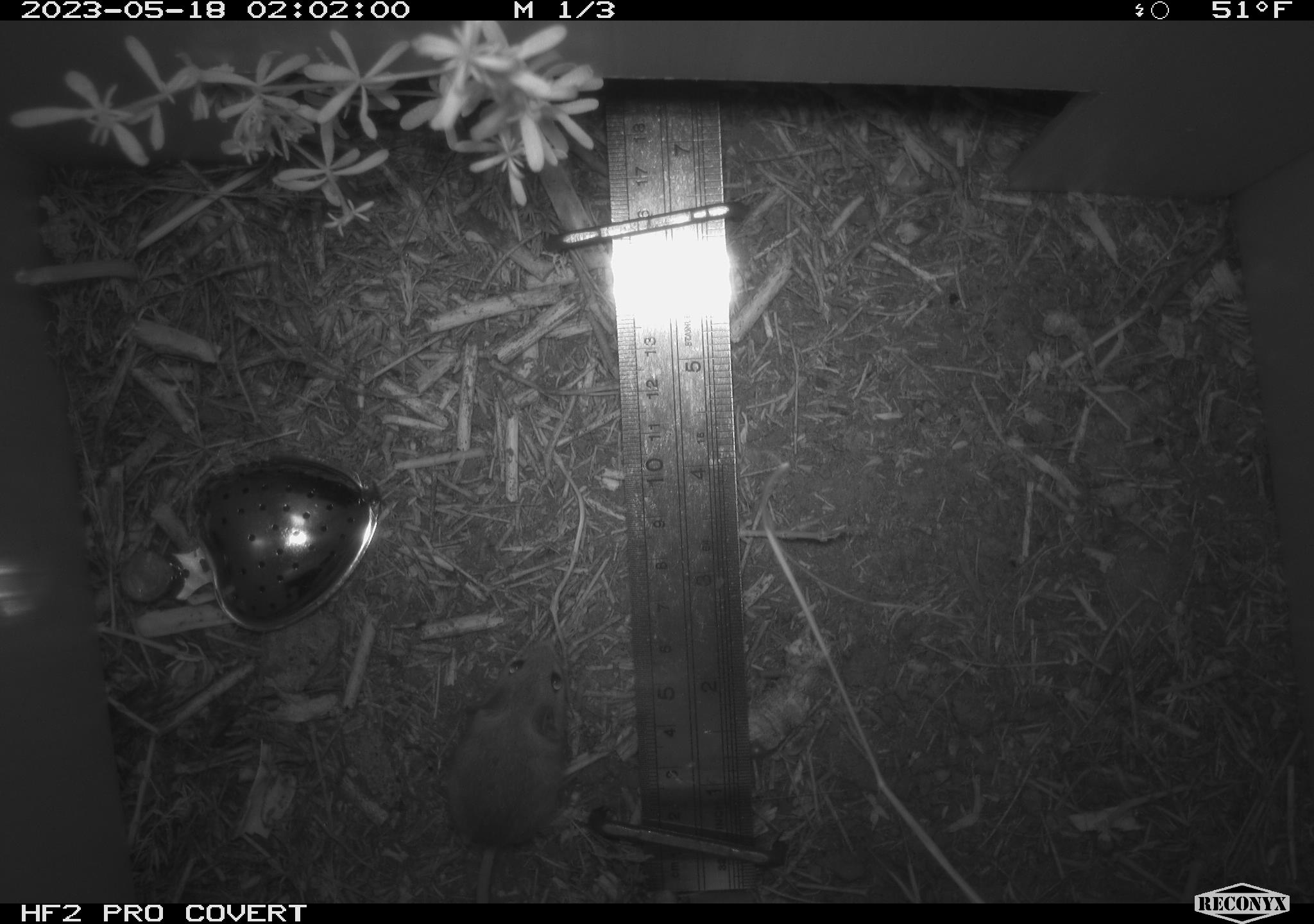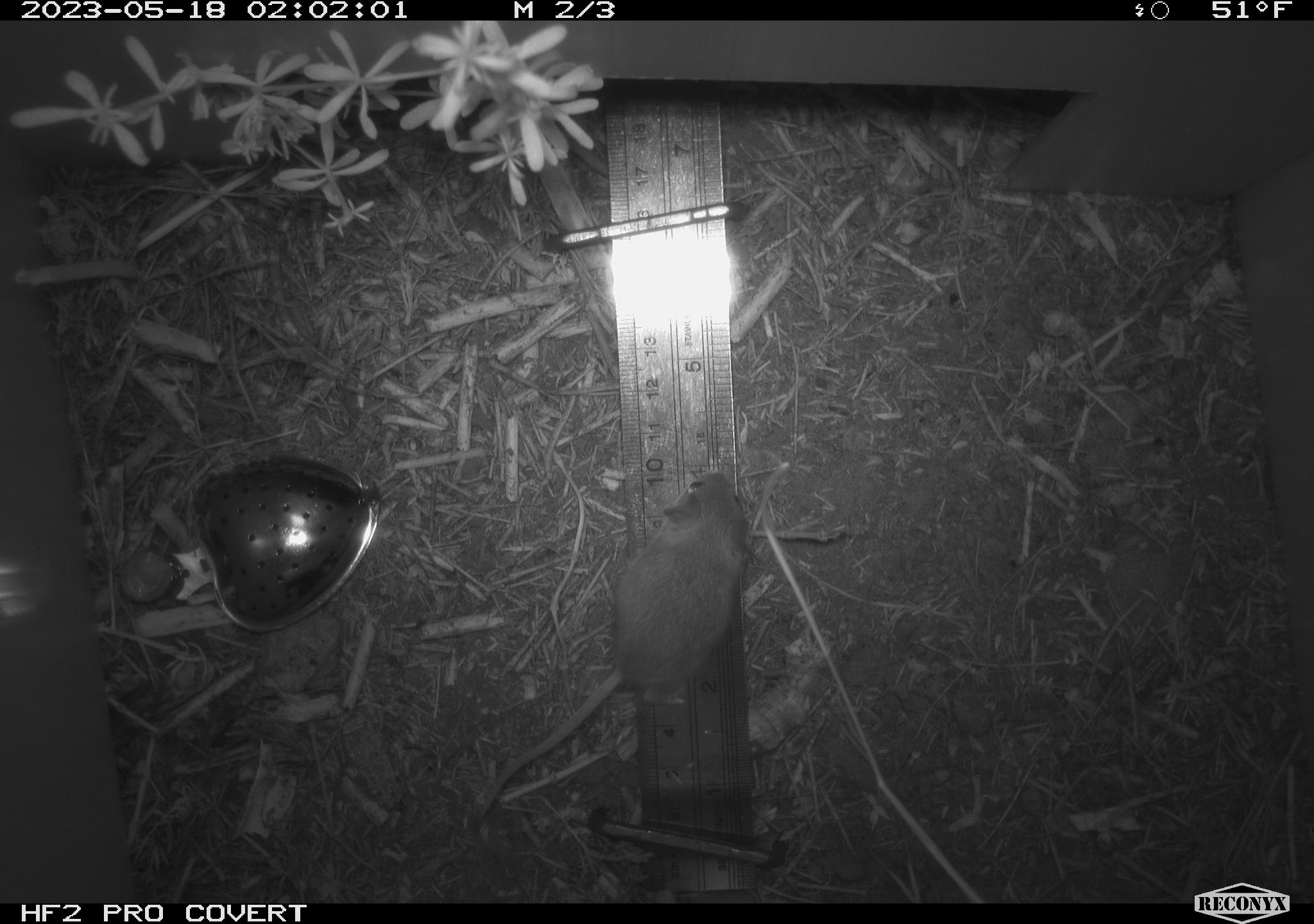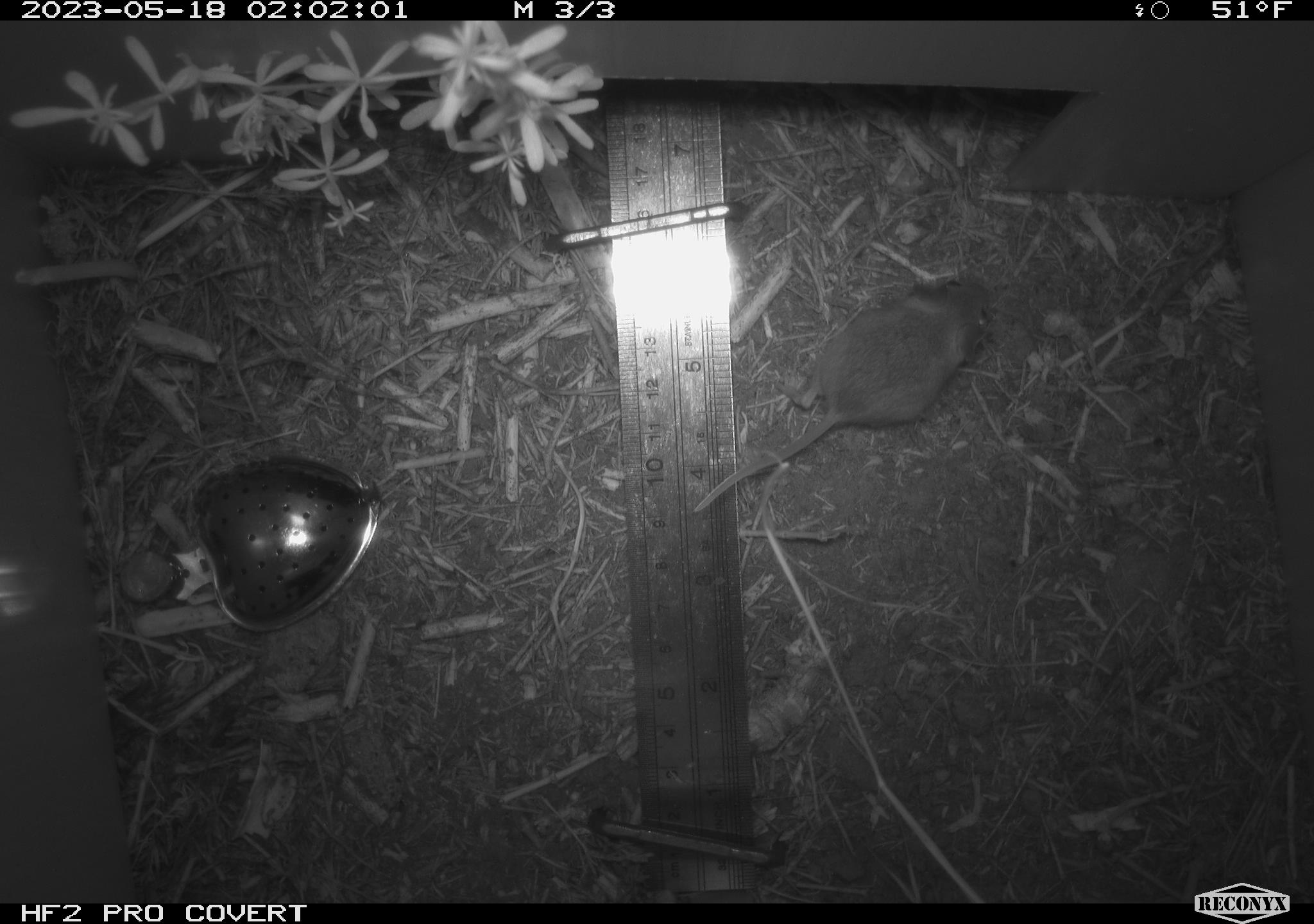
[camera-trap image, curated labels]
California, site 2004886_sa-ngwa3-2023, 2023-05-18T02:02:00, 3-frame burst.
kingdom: Animalia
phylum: Chordata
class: Mammalia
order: Rodentia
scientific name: Rodentia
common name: mouse species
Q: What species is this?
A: Mouse species (Rodentia).